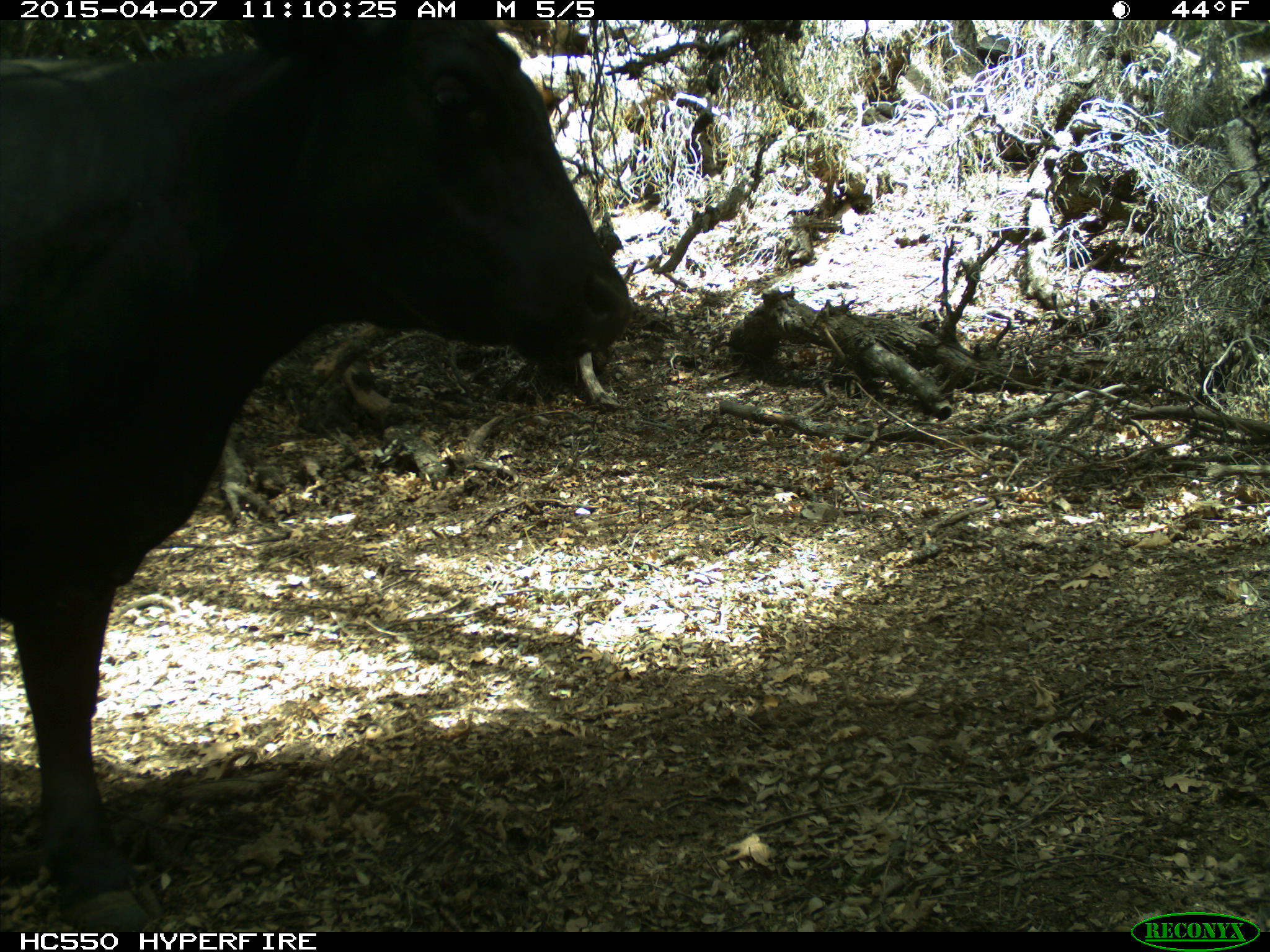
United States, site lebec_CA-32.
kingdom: Animalia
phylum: Chordata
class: Mammalia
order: Artiodactyla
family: Bovidae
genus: Bos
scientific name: Bos taurus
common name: domestic cow